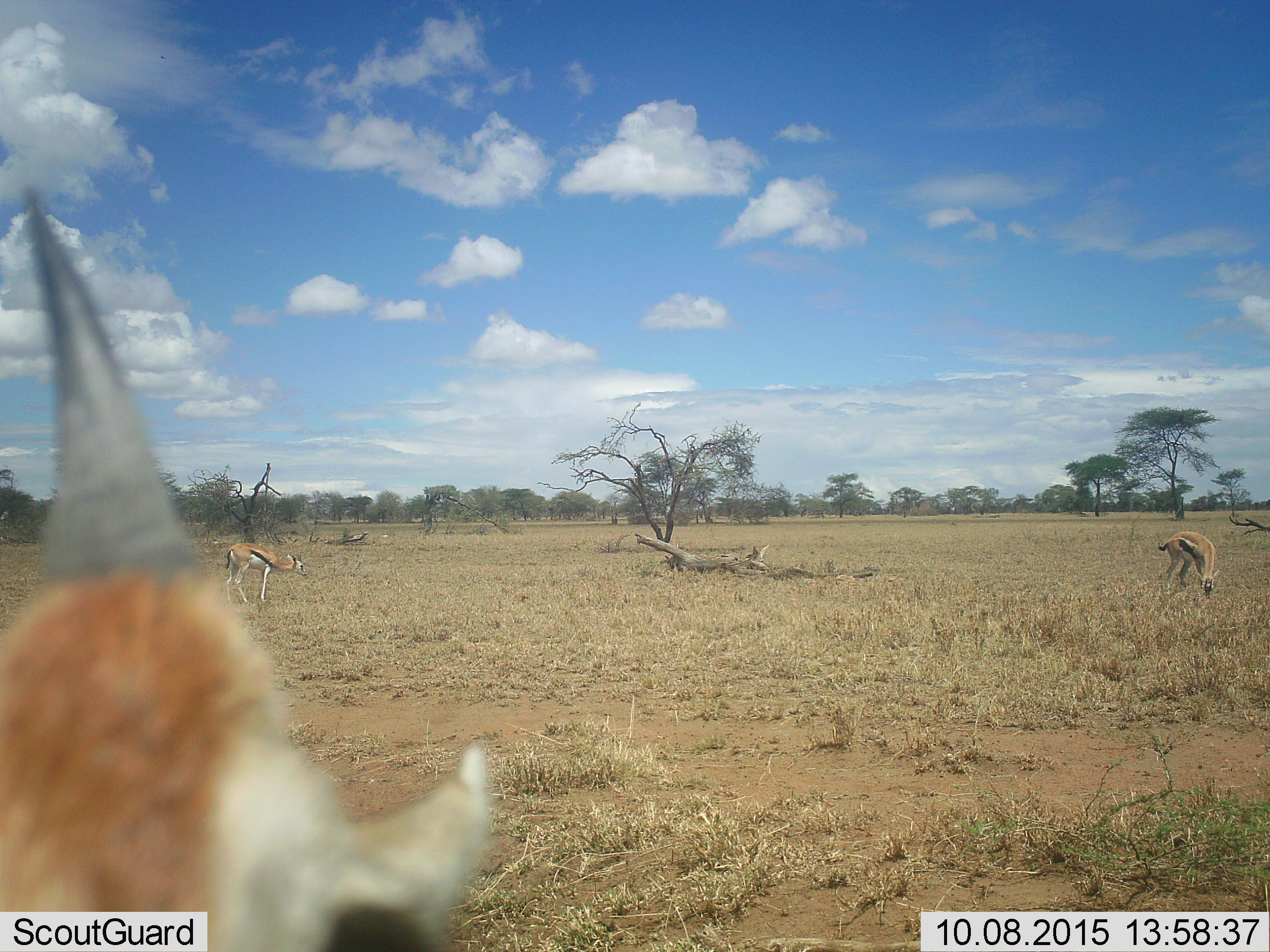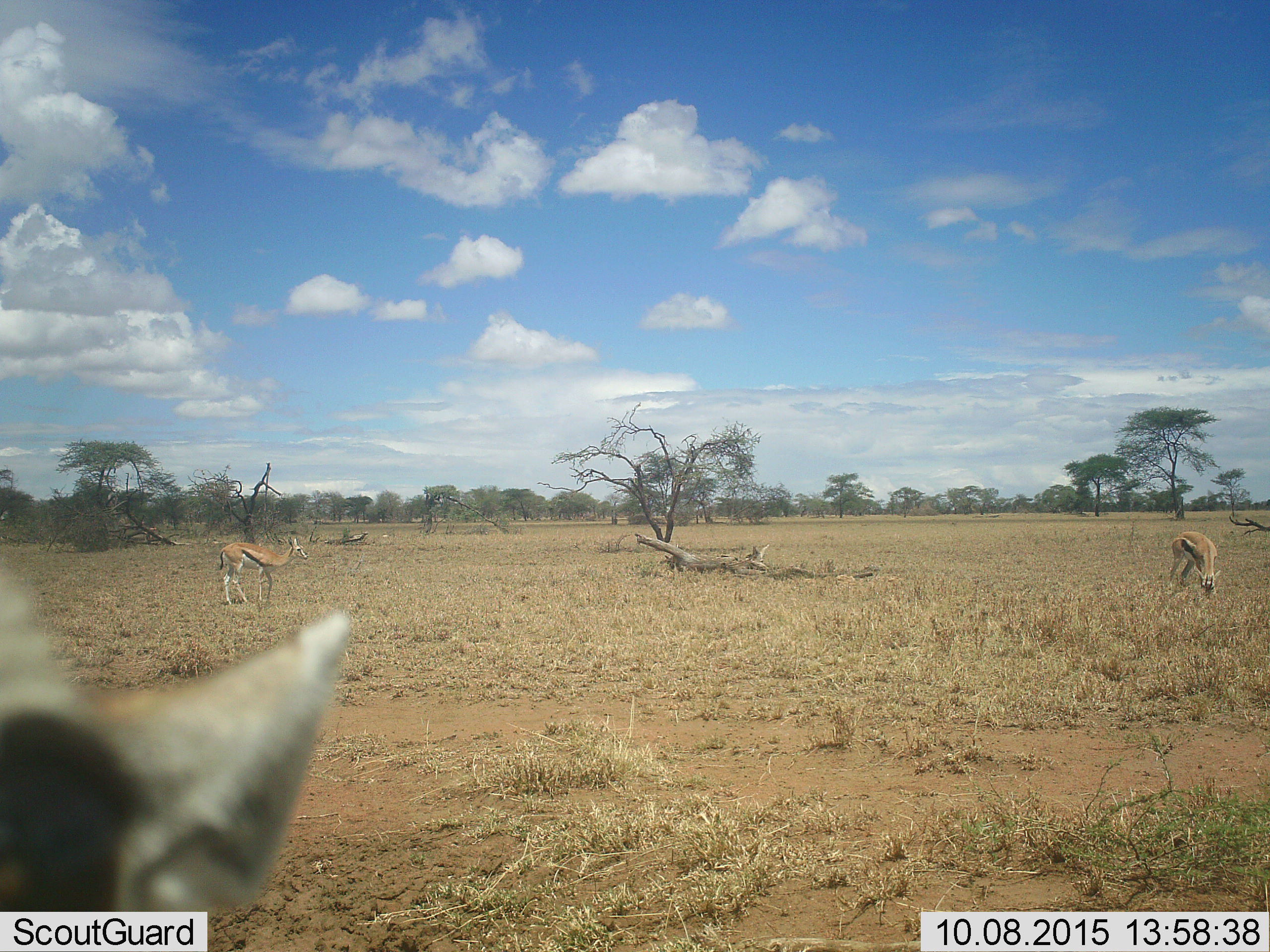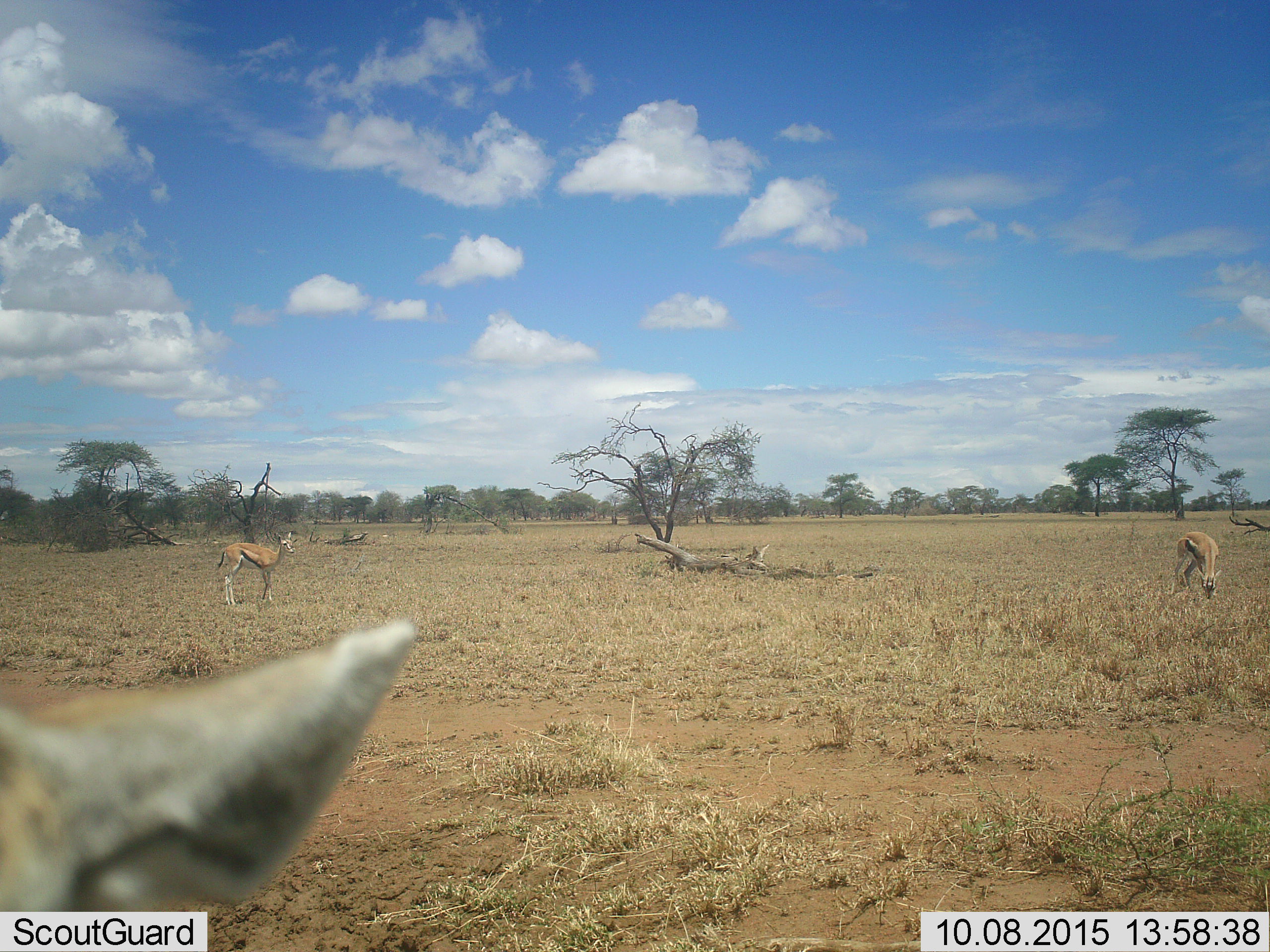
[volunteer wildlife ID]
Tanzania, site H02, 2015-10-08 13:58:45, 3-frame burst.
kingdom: Animalia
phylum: Chordata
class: Mammalia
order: Artiodactyla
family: Bovidae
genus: Eudorcas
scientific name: Eudorcas thomsonii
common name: thomson's gazelle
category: gazellethomsons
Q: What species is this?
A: Gazellethomsons (thomson's gazelle) (Eudorcas thomsonii).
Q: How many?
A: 3.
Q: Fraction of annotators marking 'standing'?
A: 62%.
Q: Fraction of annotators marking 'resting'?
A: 0%.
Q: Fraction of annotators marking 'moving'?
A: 25%.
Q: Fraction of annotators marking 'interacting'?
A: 0%.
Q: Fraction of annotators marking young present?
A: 12%.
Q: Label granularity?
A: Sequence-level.